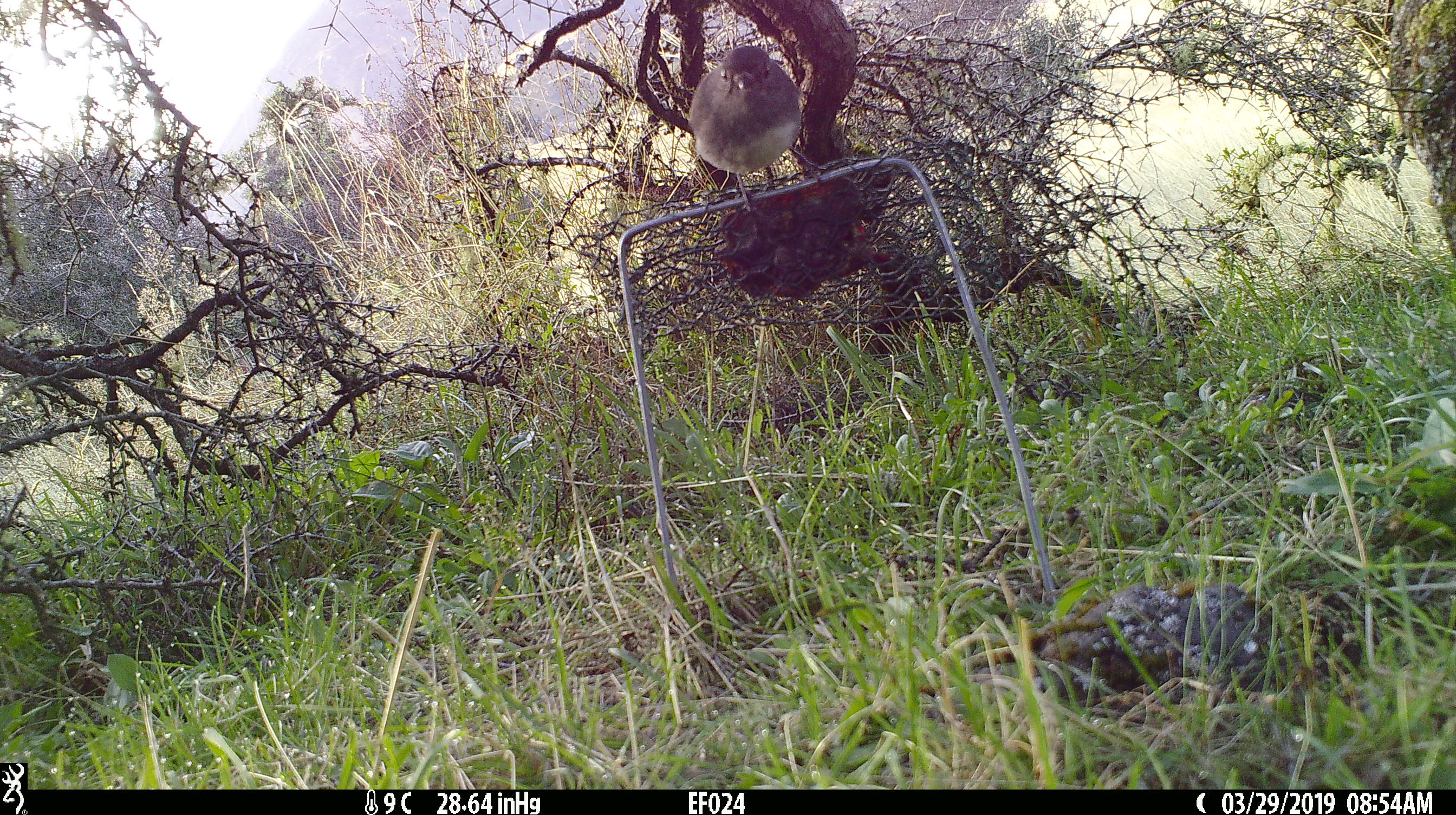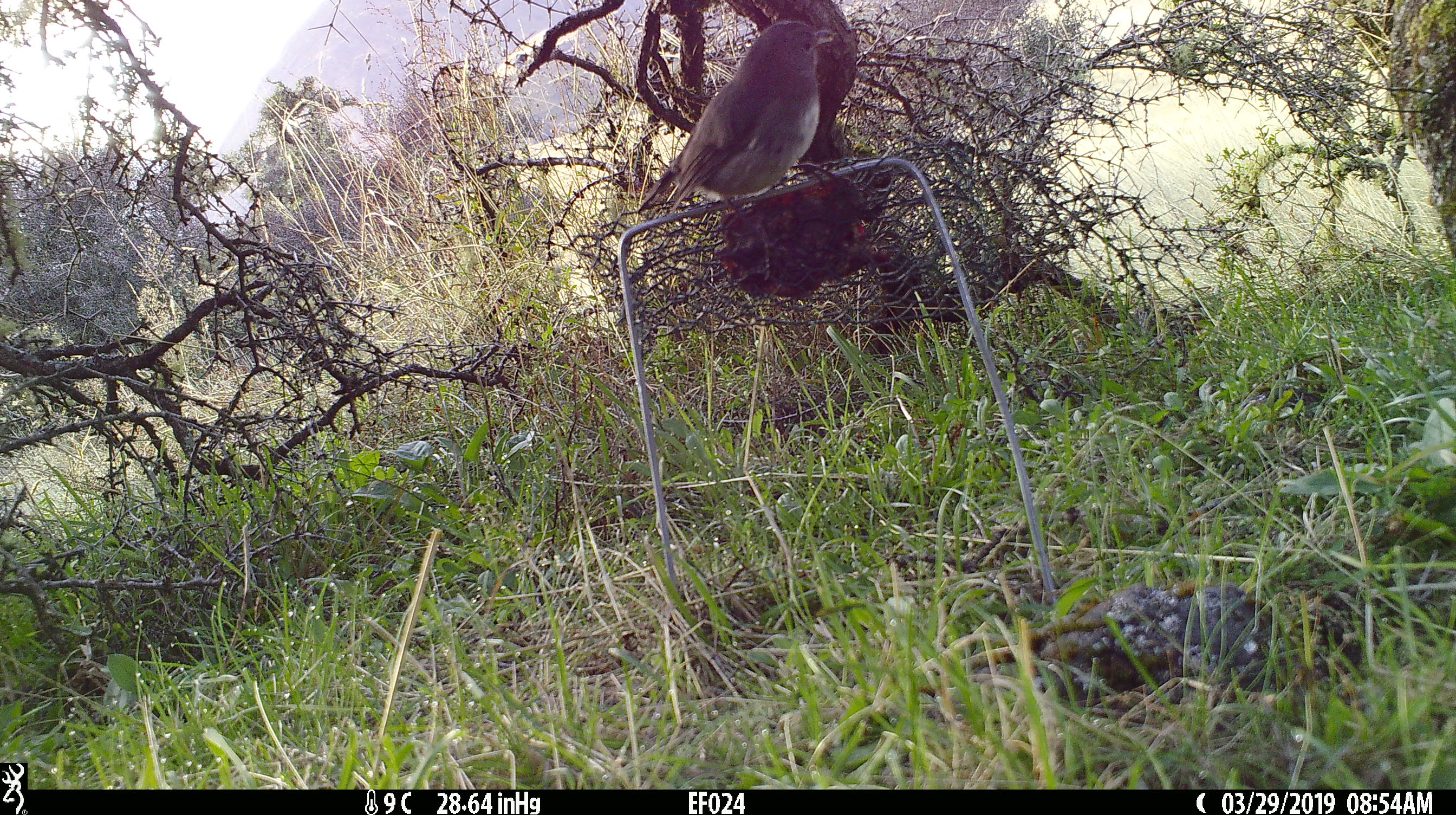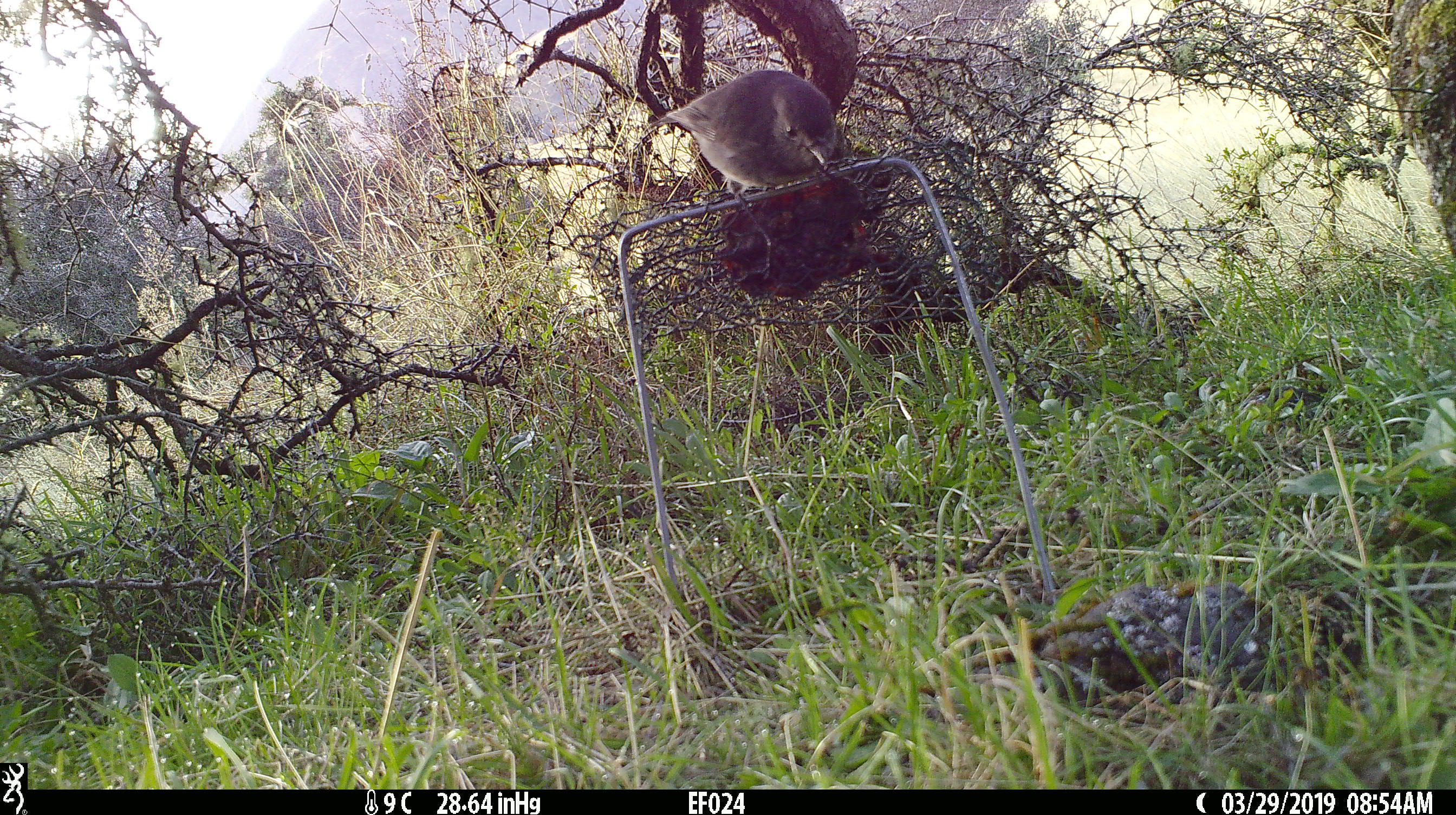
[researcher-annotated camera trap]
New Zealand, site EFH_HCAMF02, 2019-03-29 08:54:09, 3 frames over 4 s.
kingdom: Animalia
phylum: Chordata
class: Aves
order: Passeriformes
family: Petroicidae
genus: Petroica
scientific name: Petroica australis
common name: new zealand robin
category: robin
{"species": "robin (new zealand robin) (Petroica australis)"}